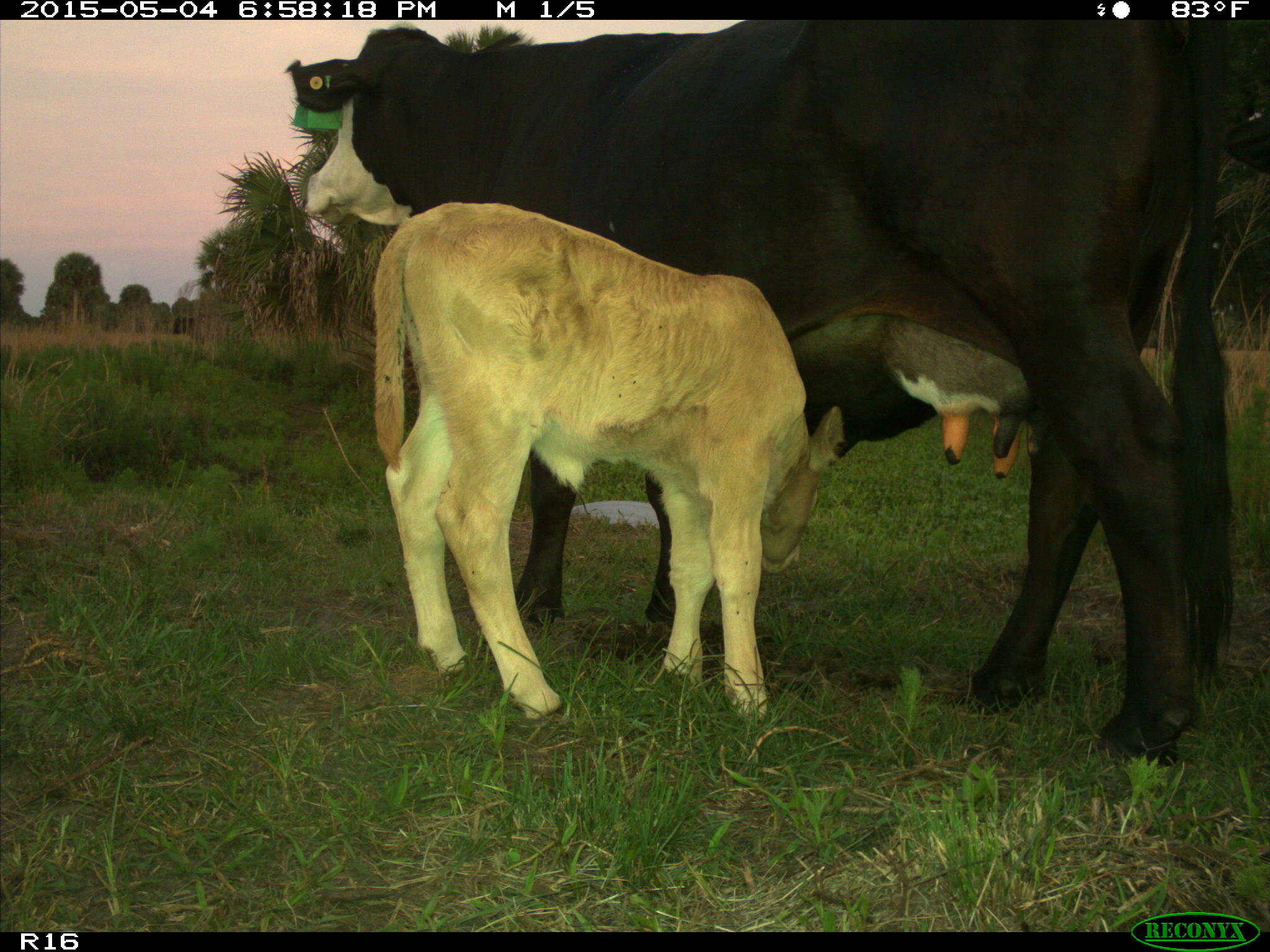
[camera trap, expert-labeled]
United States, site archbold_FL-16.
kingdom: Animalia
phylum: Chordata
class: Mammalia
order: Artiodactyla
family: Bovidae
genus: Bos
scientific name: Bos taurus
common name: domestic cow